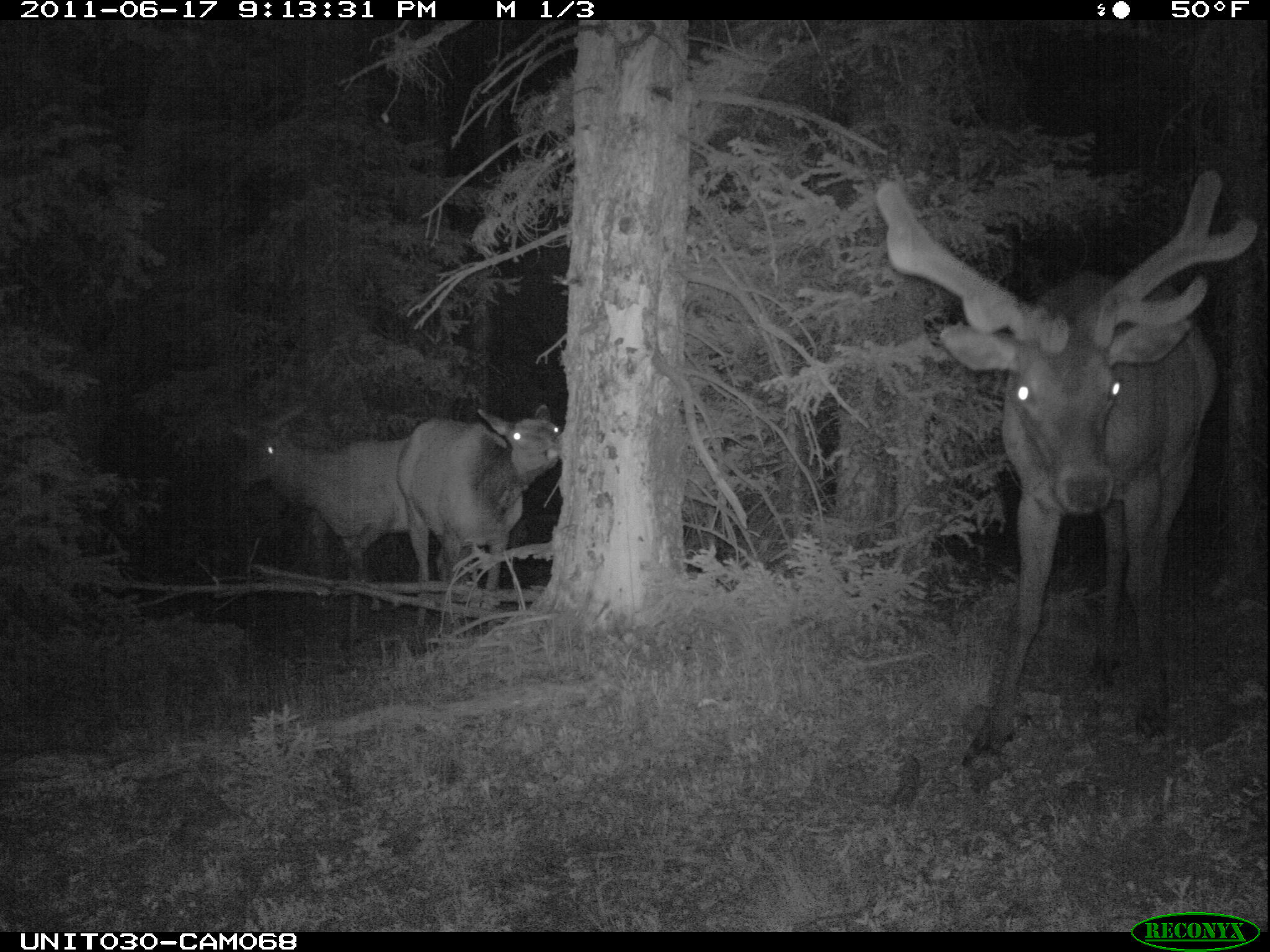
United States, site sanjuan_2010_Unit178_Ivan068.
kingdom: Animalia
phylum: Chordata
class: Mammalia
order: Artiodactyla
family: Cervidae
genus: Cervus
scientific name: Cervus elaphus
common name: red deer